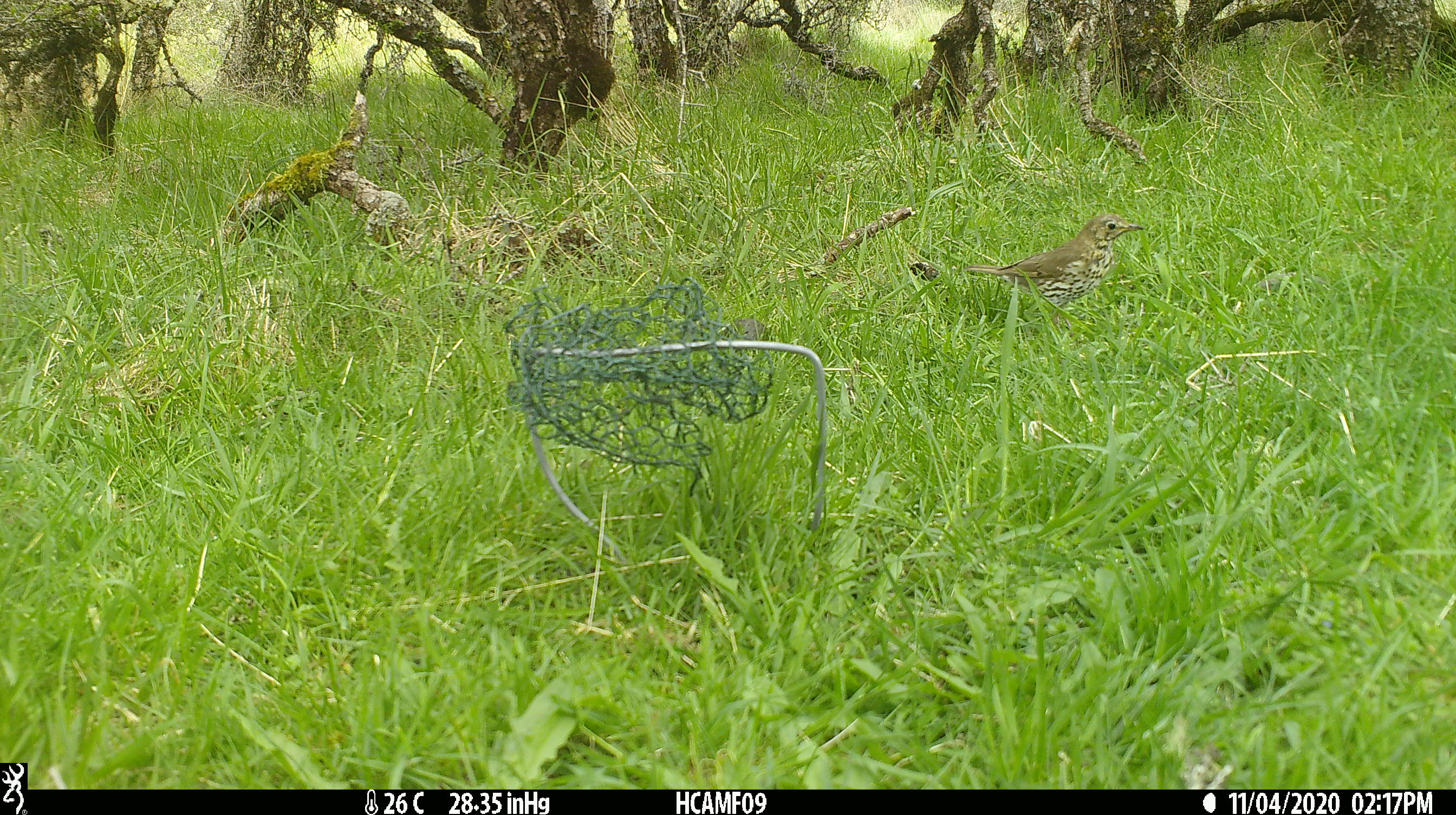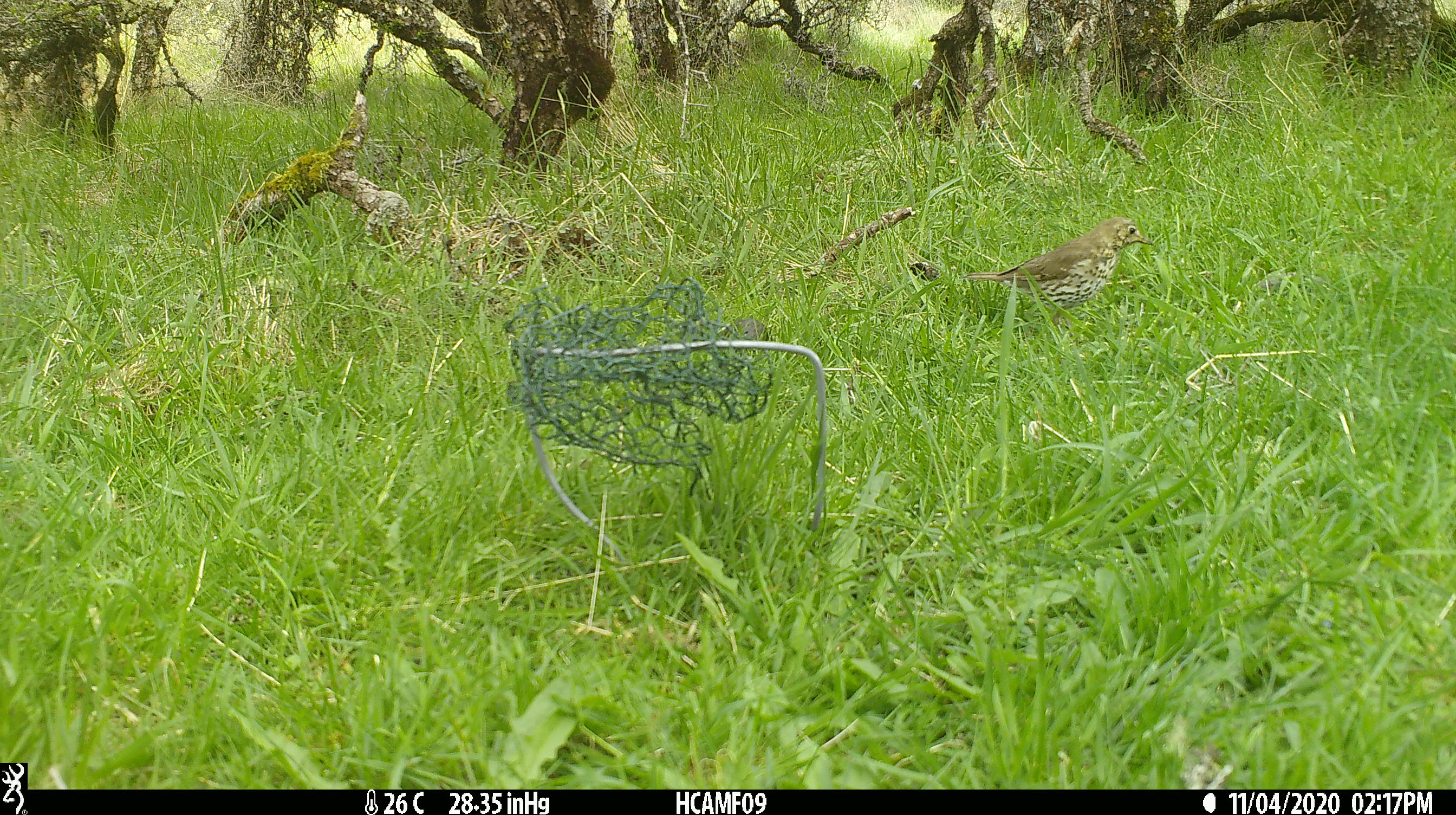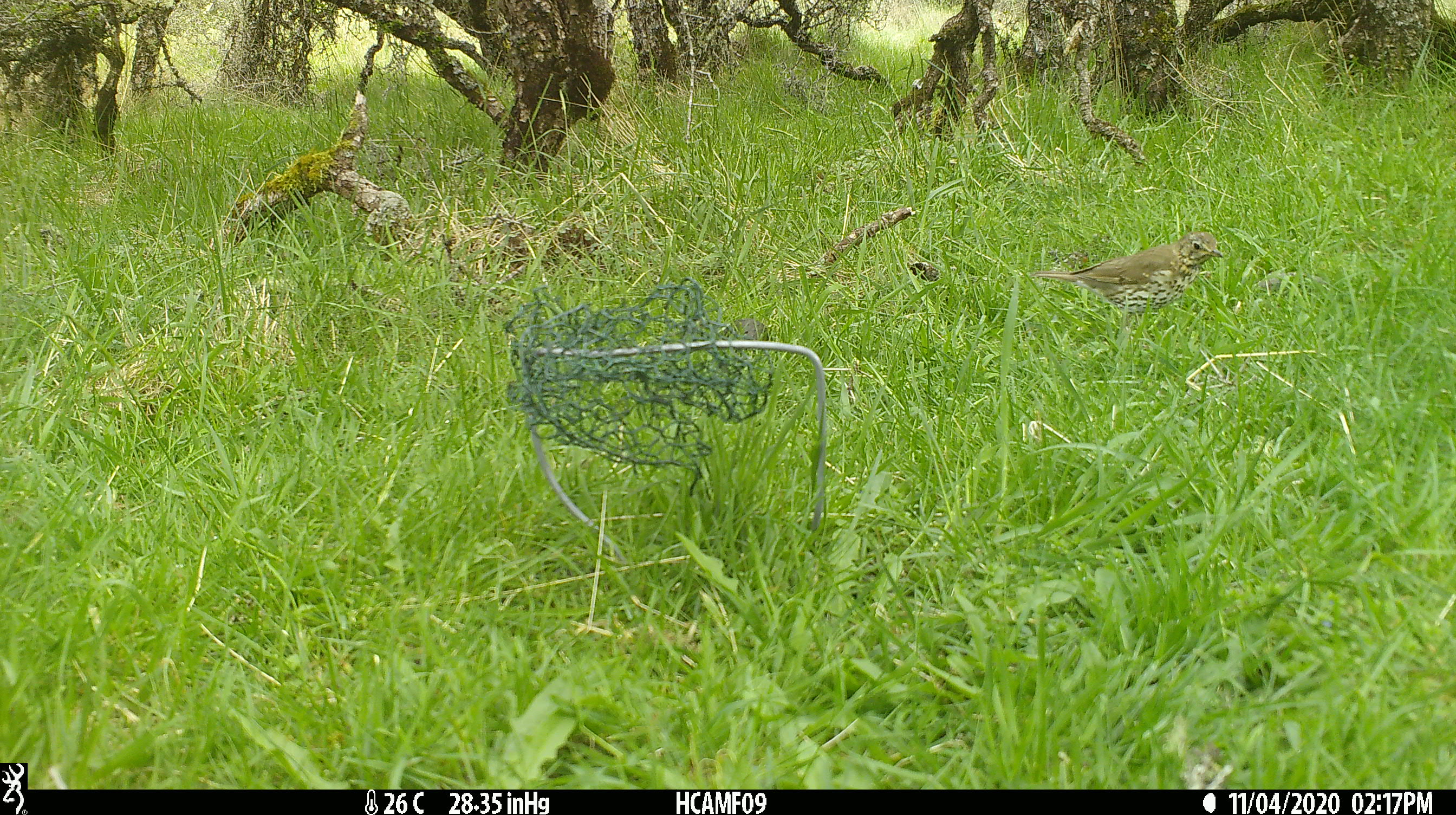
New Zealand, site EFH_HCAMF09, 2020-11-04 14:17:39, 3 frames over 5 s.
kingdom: Animalia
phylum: Chordata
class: Aves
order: Passeriformes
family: Turdidae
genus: Turdus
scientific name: Turdus philomelos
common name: song thrush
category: thrush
Thrush (song thrush) (Turdus philomelos).